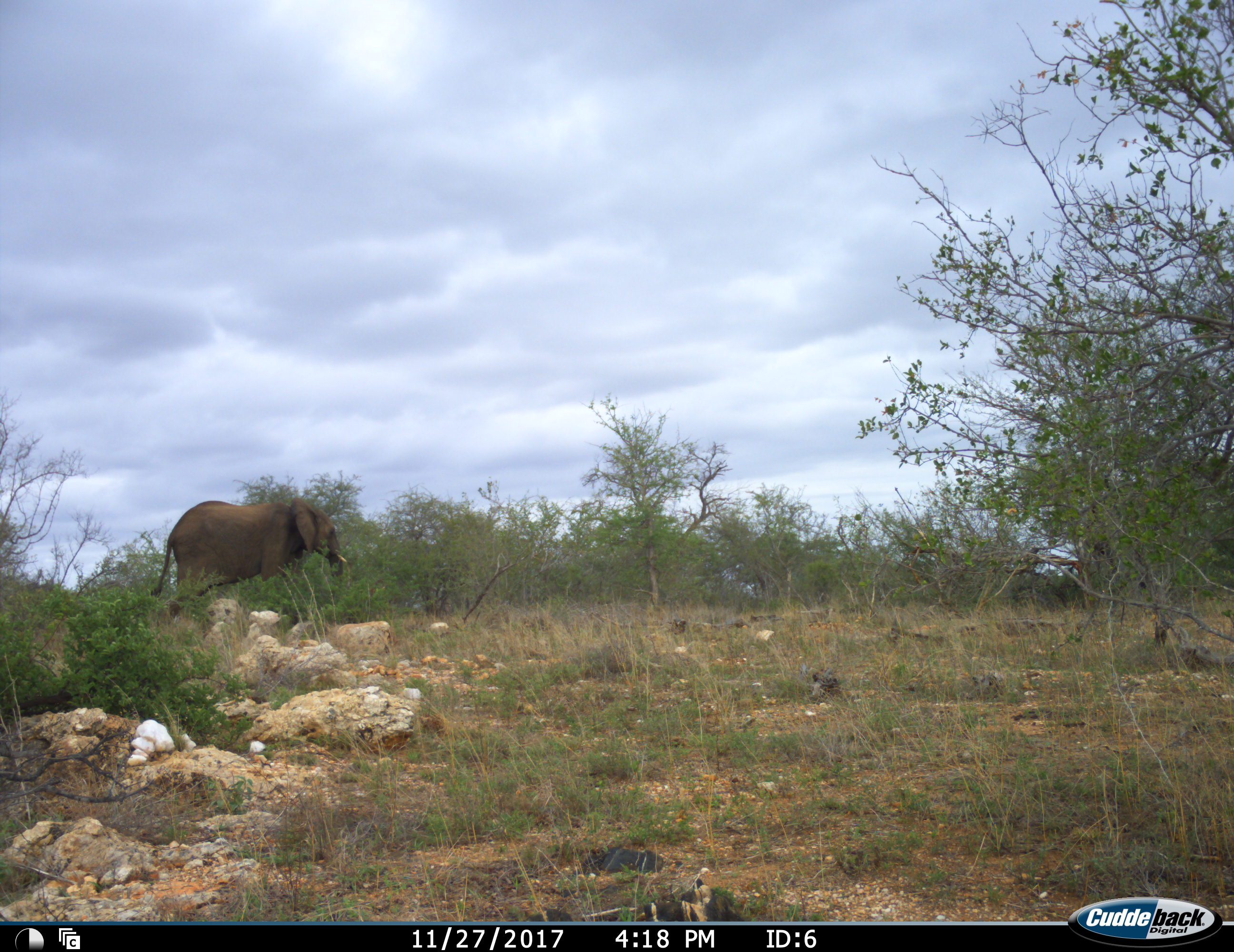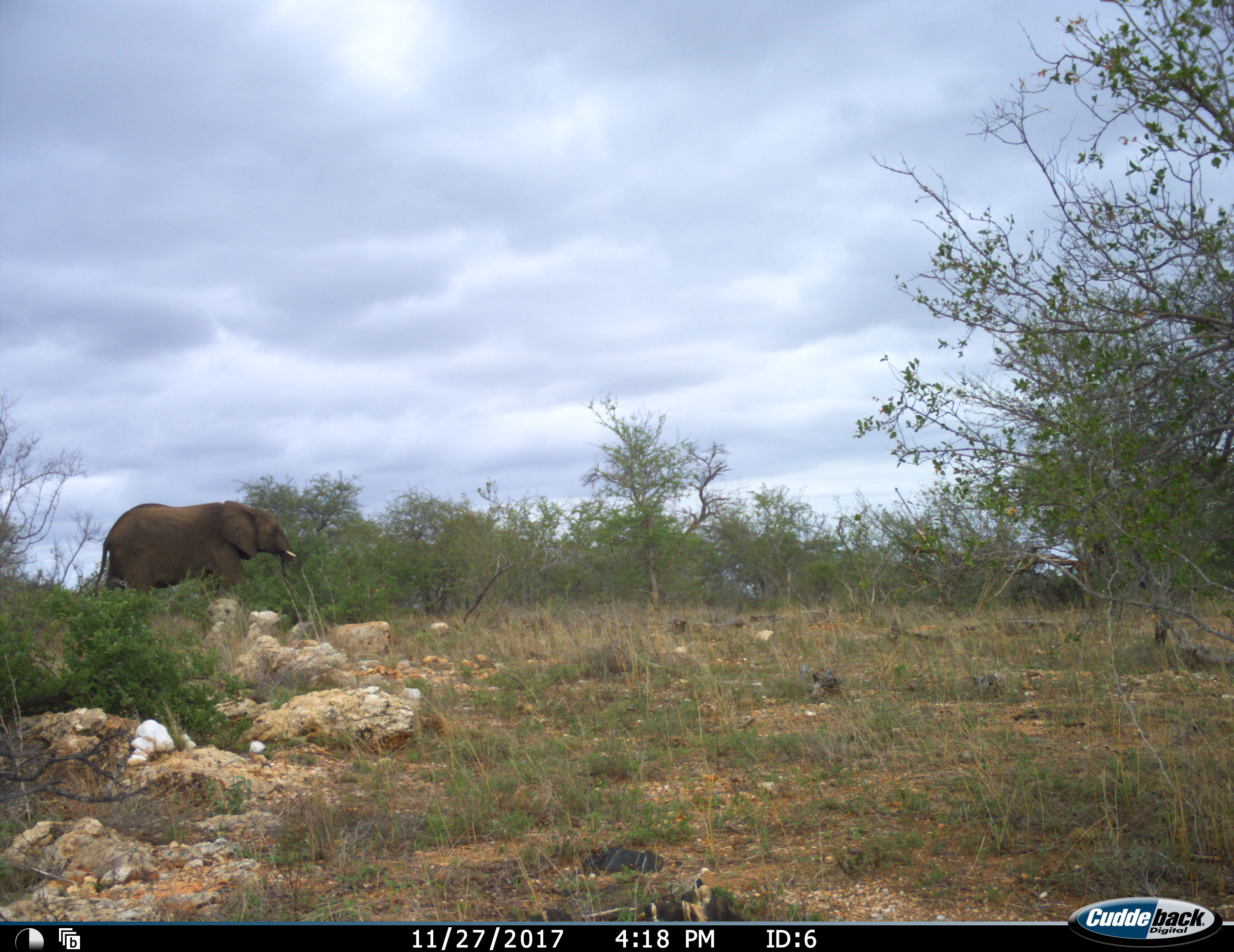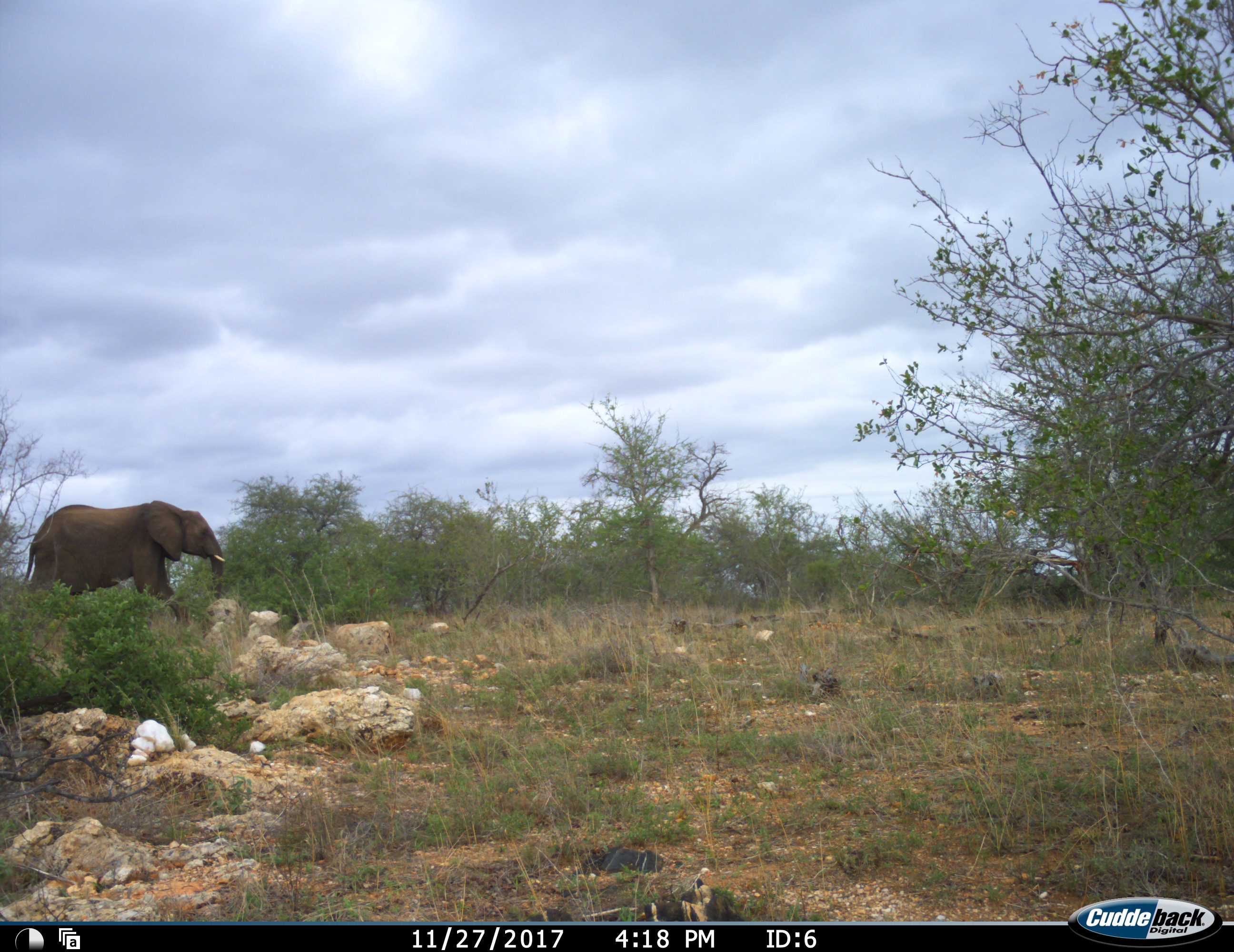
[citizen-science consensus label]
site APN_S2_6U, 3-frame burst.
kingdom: Animalia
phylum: Chordata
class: Mammalia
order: Proboscidea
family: Elephantidae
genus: Loxodonta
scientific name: Loxodonta africana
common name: african bush elephant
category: elephant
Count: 1.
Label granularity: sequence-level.